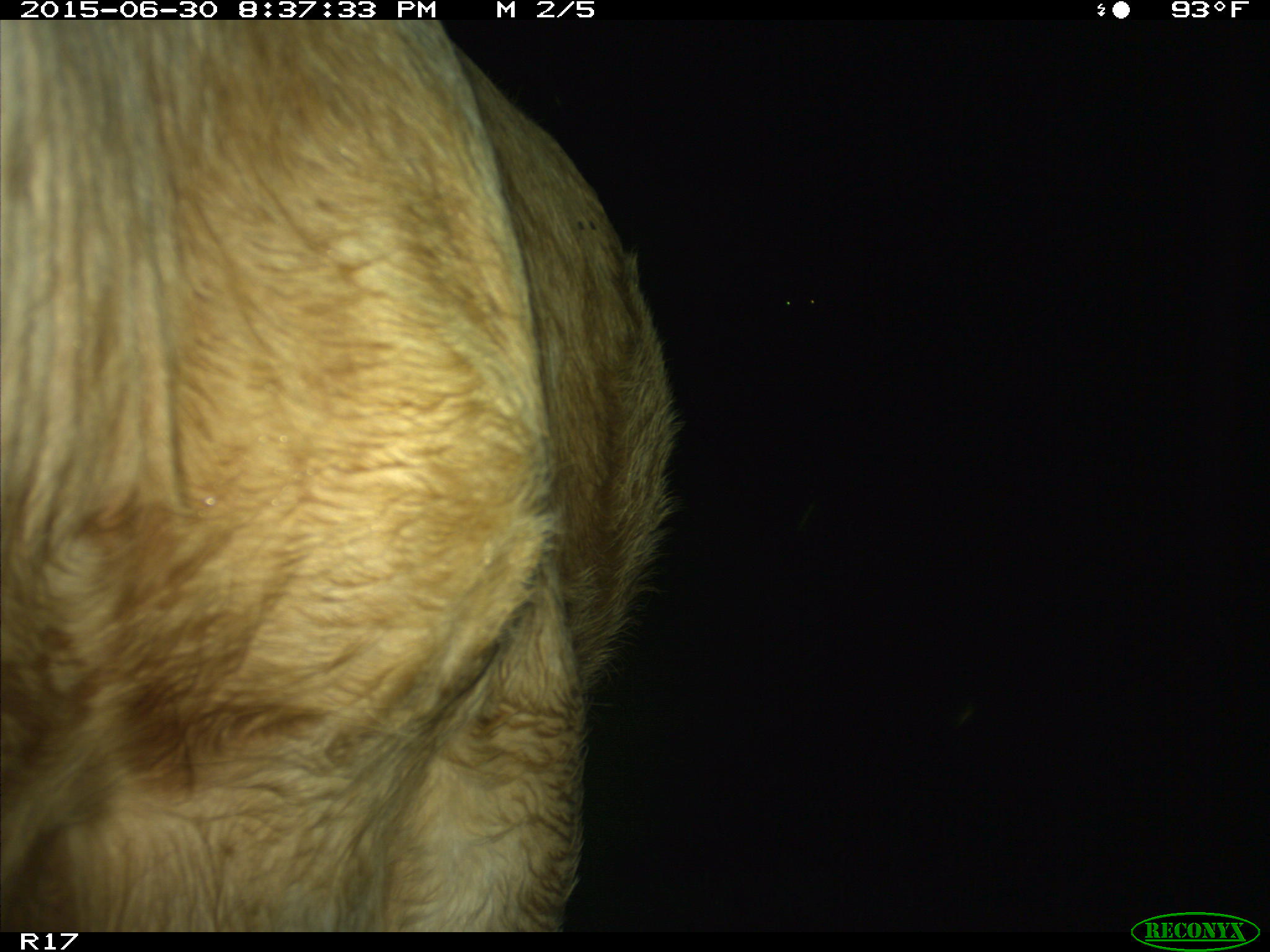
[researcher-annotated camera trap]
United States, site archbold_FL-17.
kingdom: Animalia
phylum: Chordata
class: Mammalia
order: Artiodactyla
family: Bovidae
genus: Bos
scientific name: Bos taurus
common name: domestic cow